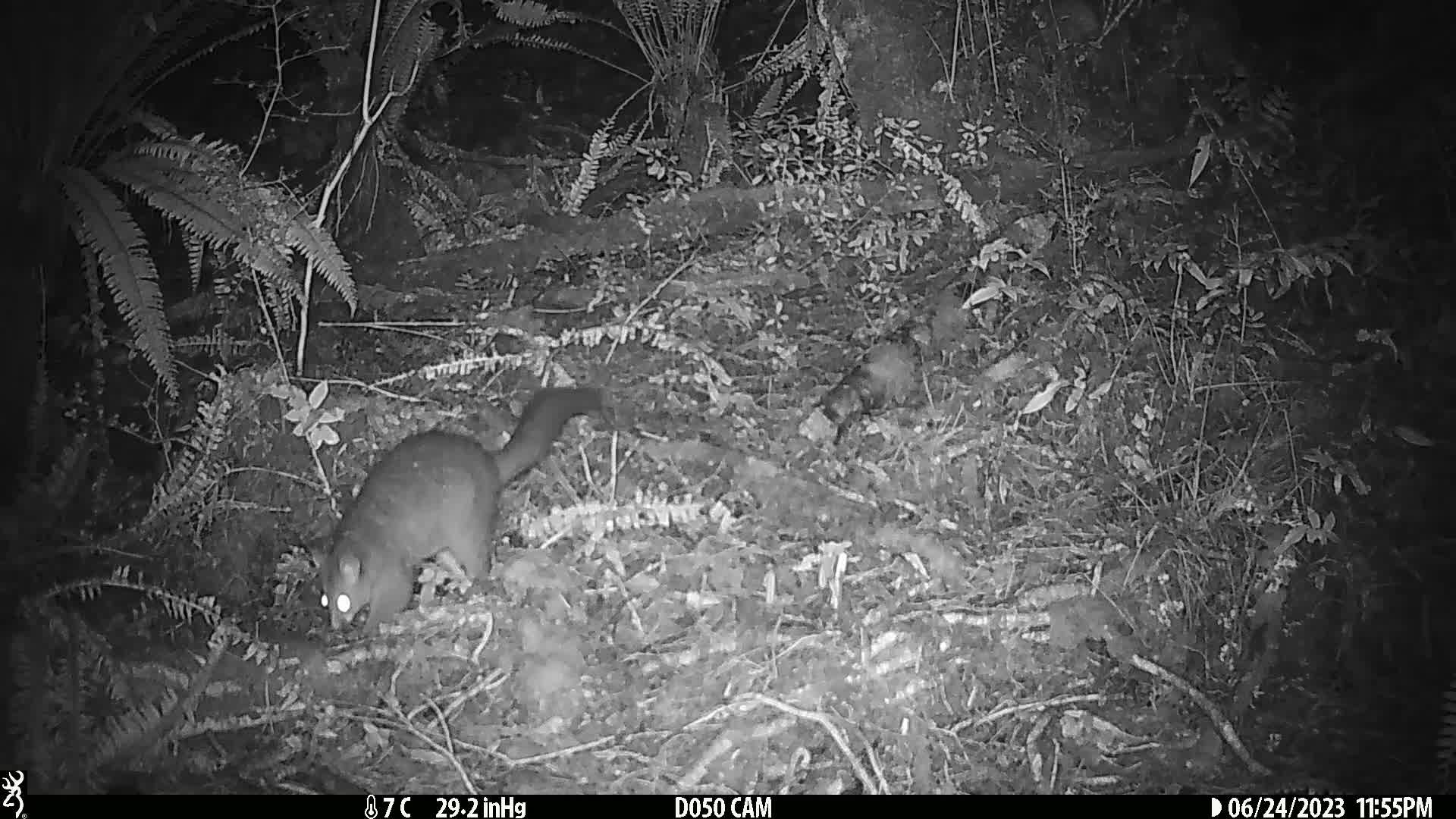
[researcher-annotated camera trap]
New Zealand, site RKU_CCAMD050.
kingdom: Animalia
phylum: Chordata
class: Mammalia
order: Diprotodontia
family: Phalangeridae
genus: Trichosurus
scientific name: Trichosurus vulpecula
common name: common brushtail possum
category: possum